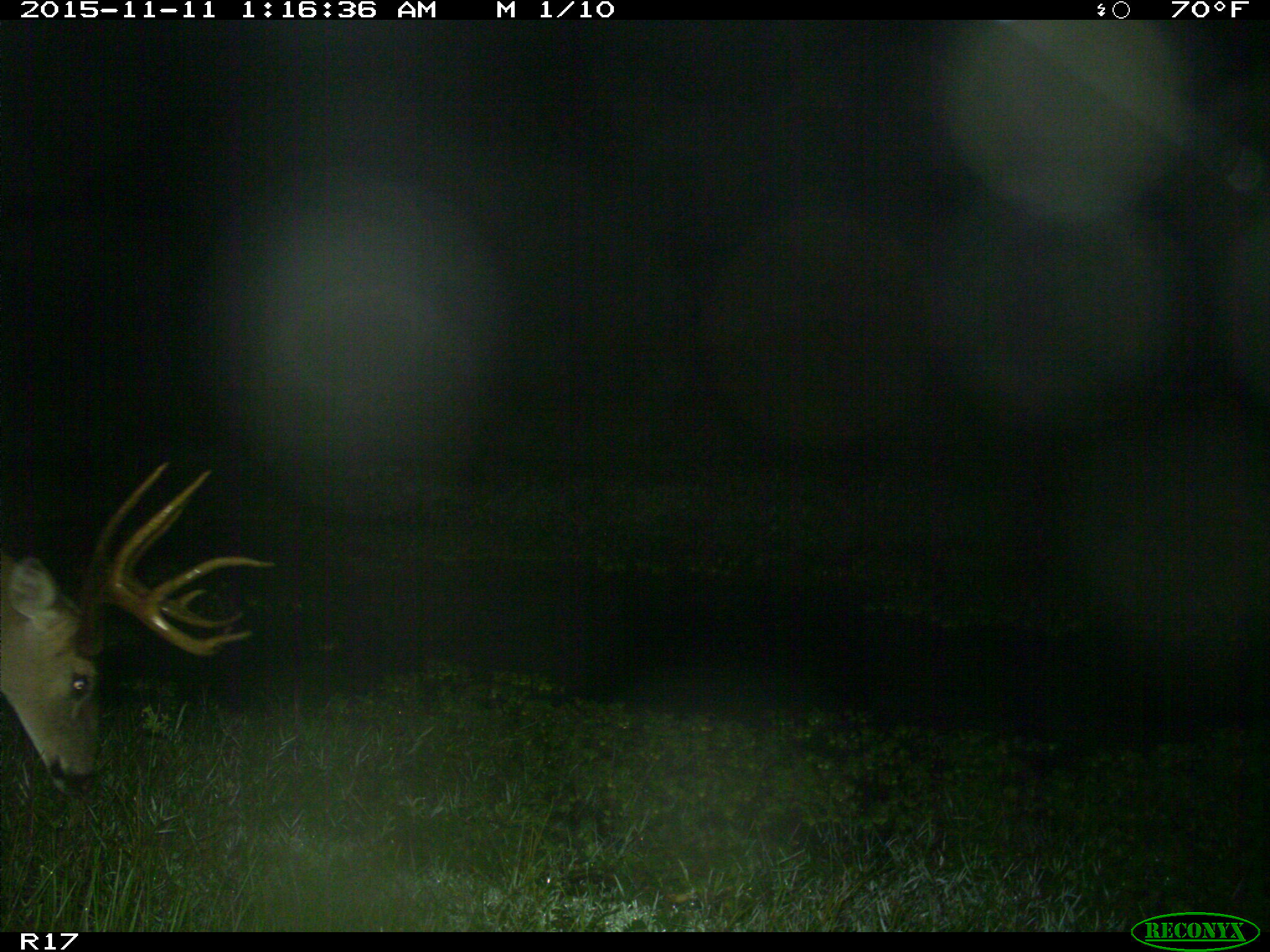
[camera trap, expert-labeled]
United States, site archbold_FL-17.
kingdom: Animalia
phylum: Chordata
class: Mammalia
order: Artiodactyla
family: Cervidae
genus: Odocoileus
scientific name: Odocoileus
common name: deer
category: unidentified deer